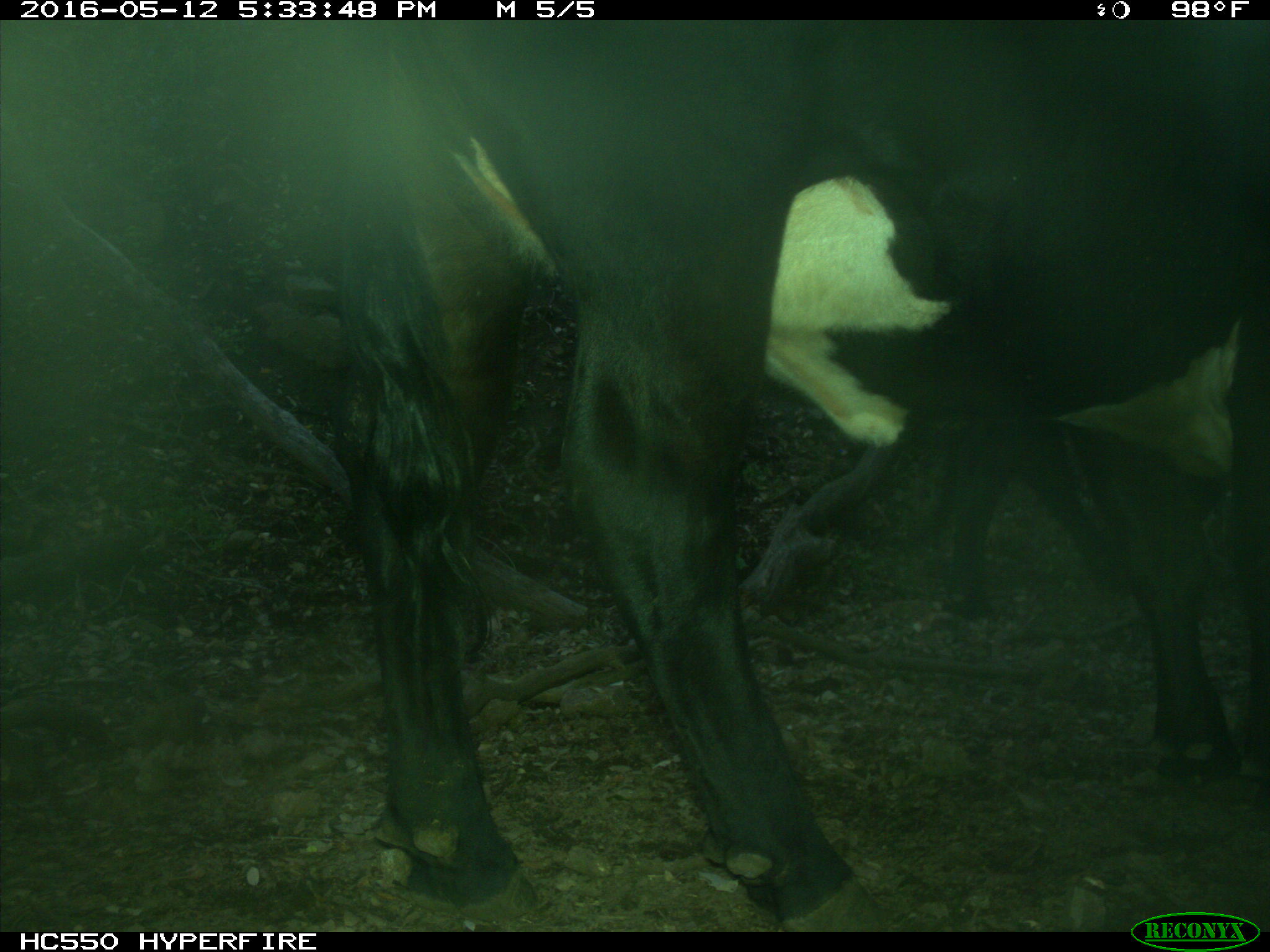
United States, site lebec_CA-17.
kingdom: Animalia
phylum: Chordata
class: Mammalia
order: Artiodactyla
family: Bovidae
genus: Bos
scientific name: Bos taurus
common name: domestic cow